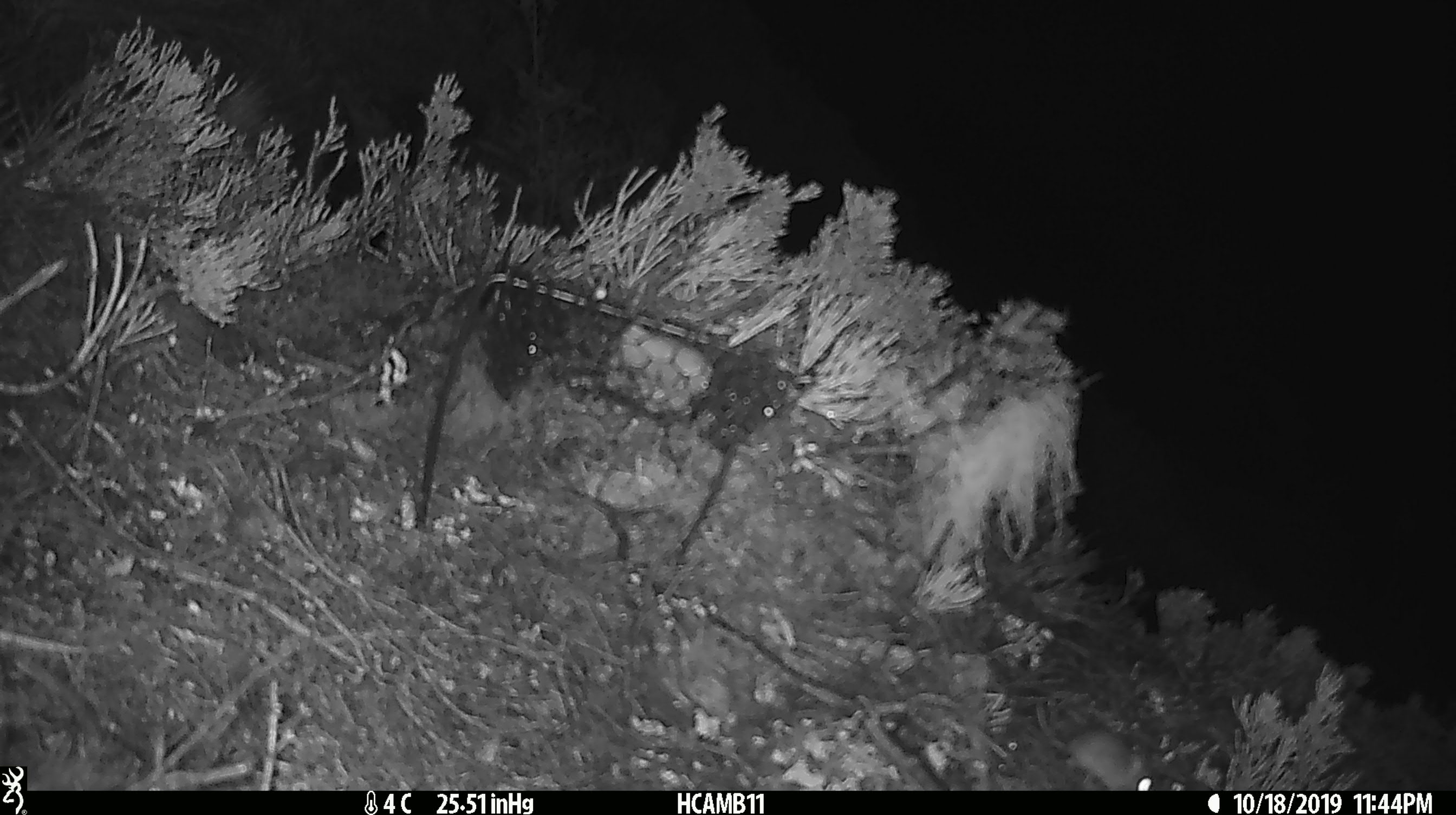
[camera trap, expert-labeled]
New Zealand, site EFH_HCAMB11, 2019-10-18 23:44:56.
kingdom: Animalia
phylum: Chordata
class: Mammalia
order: Rodentia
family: Muridae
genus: Mus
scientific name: Mus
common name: mouse